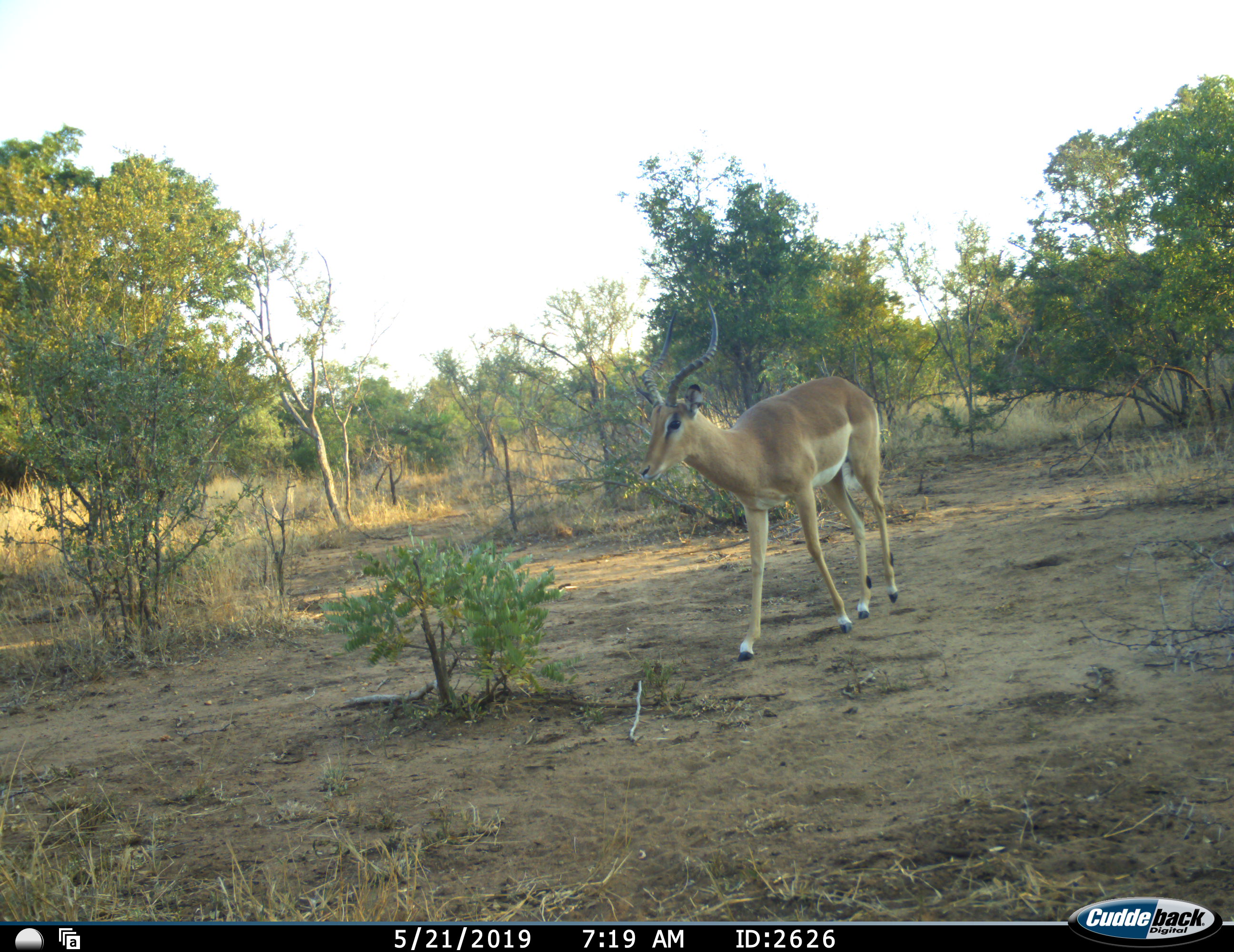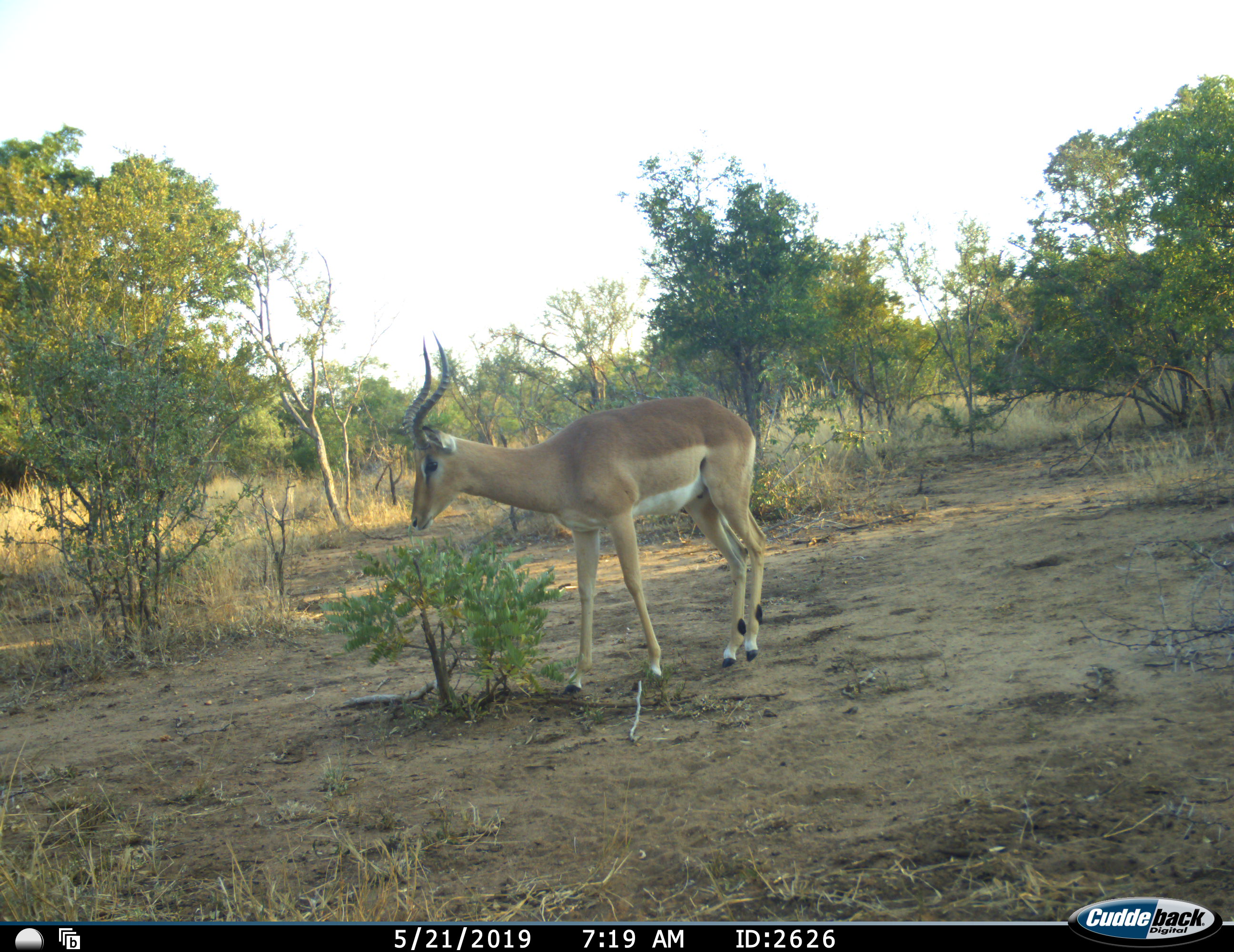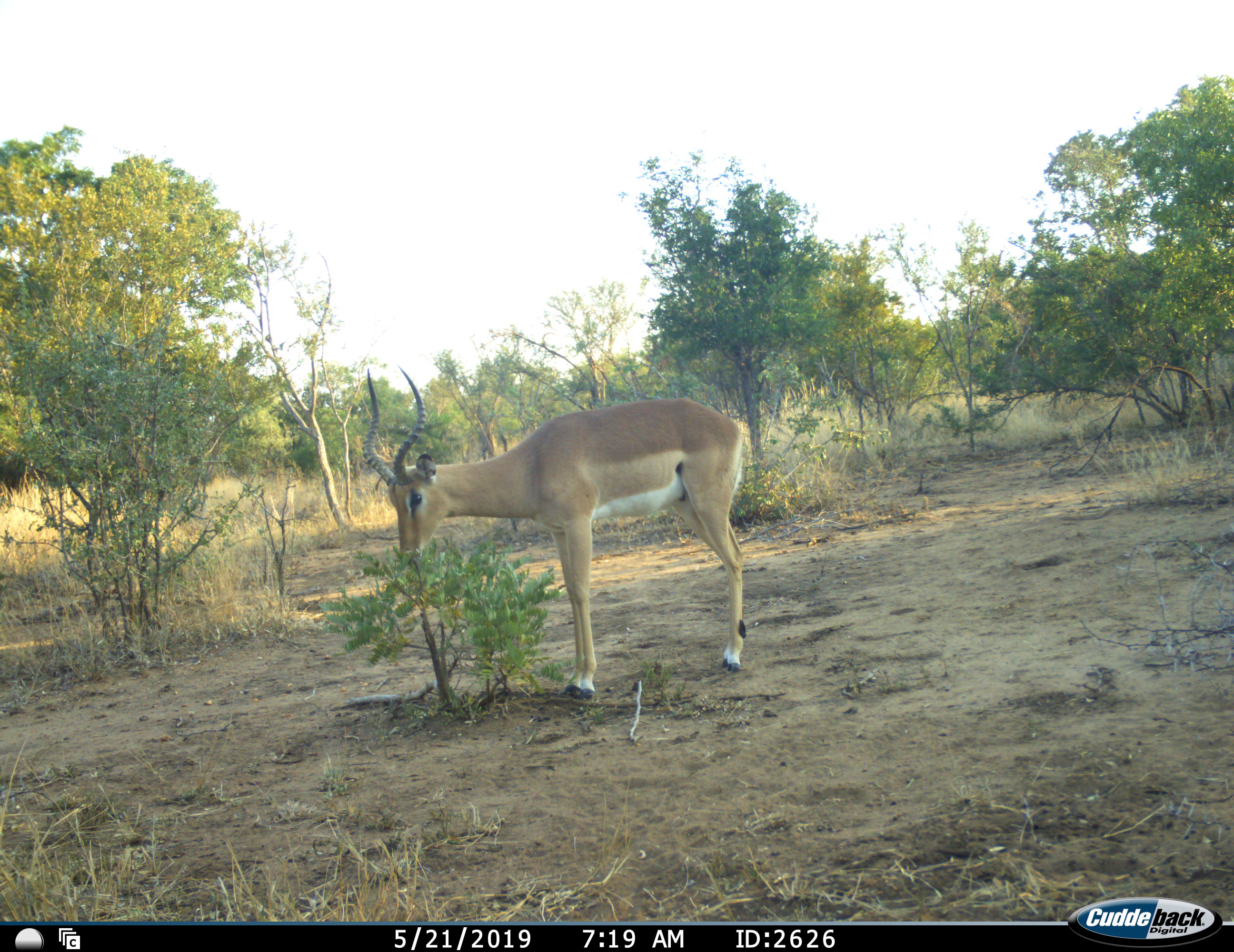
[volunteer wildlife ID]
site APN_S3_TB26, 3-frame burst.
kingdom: Animalia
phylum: Chordata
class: Mammalia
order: Artiodactyla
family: Bovidae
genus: Aepyceros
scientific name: Aepyceros melampus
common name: impala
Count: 1.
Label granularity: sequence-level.